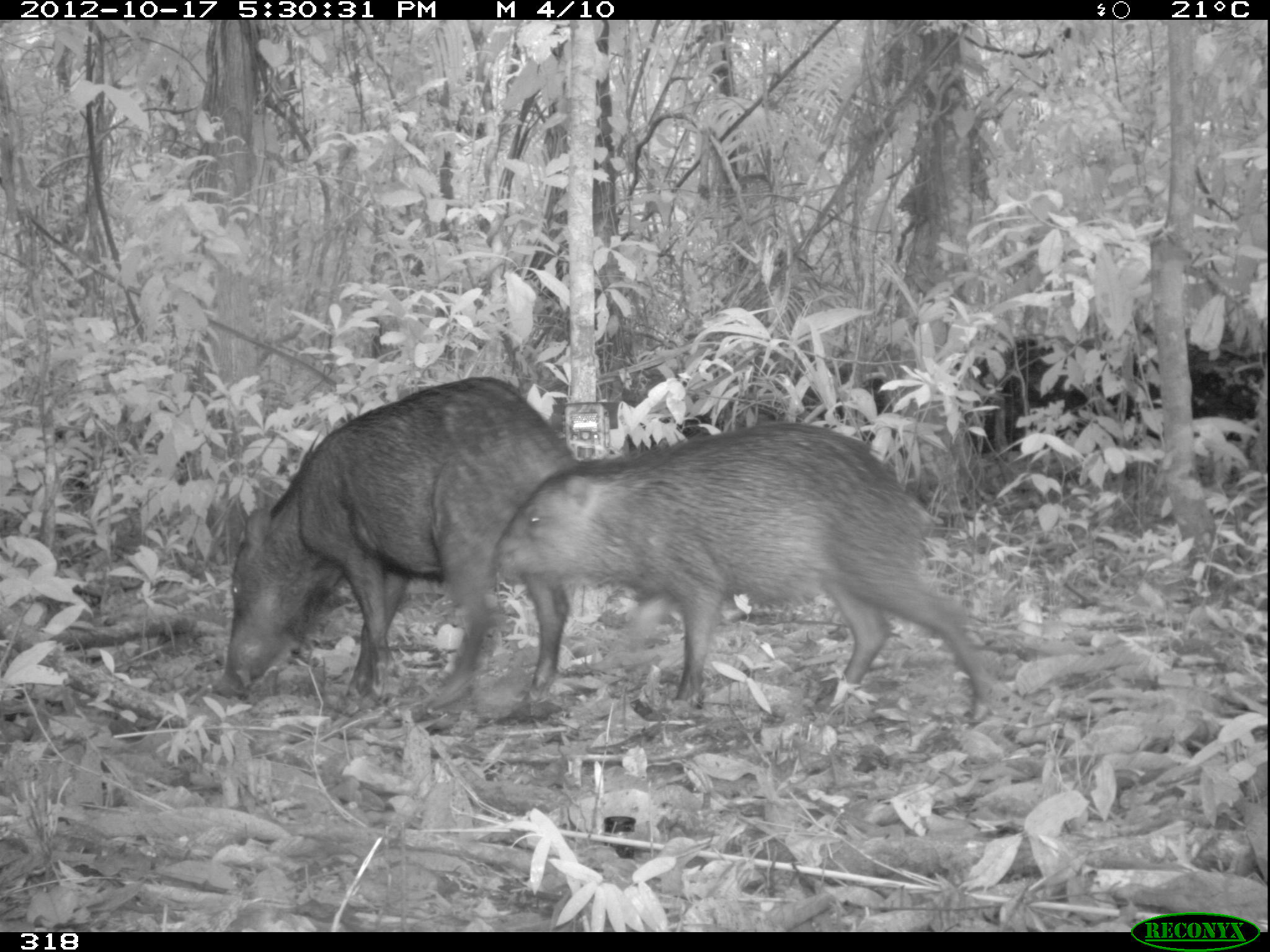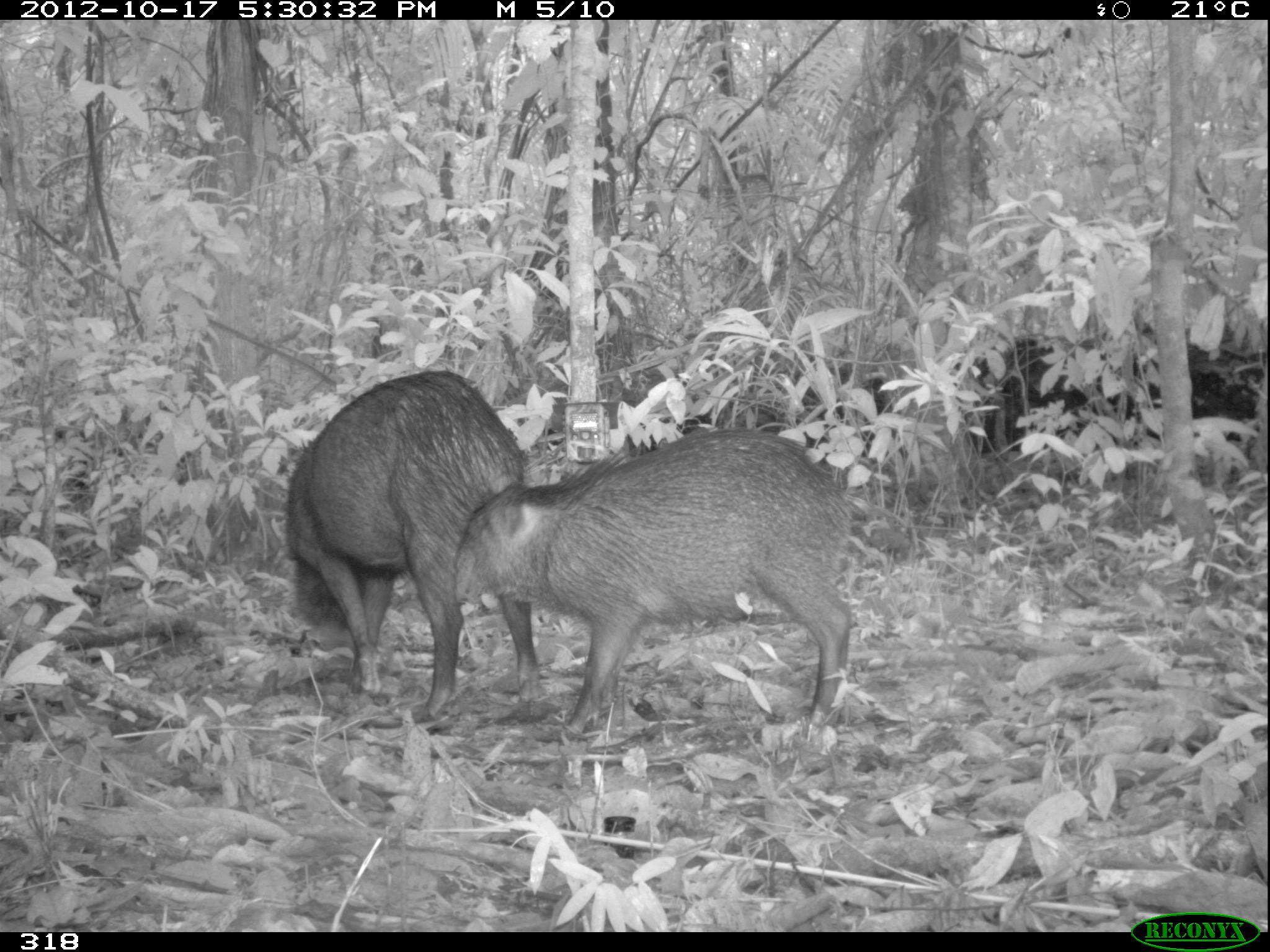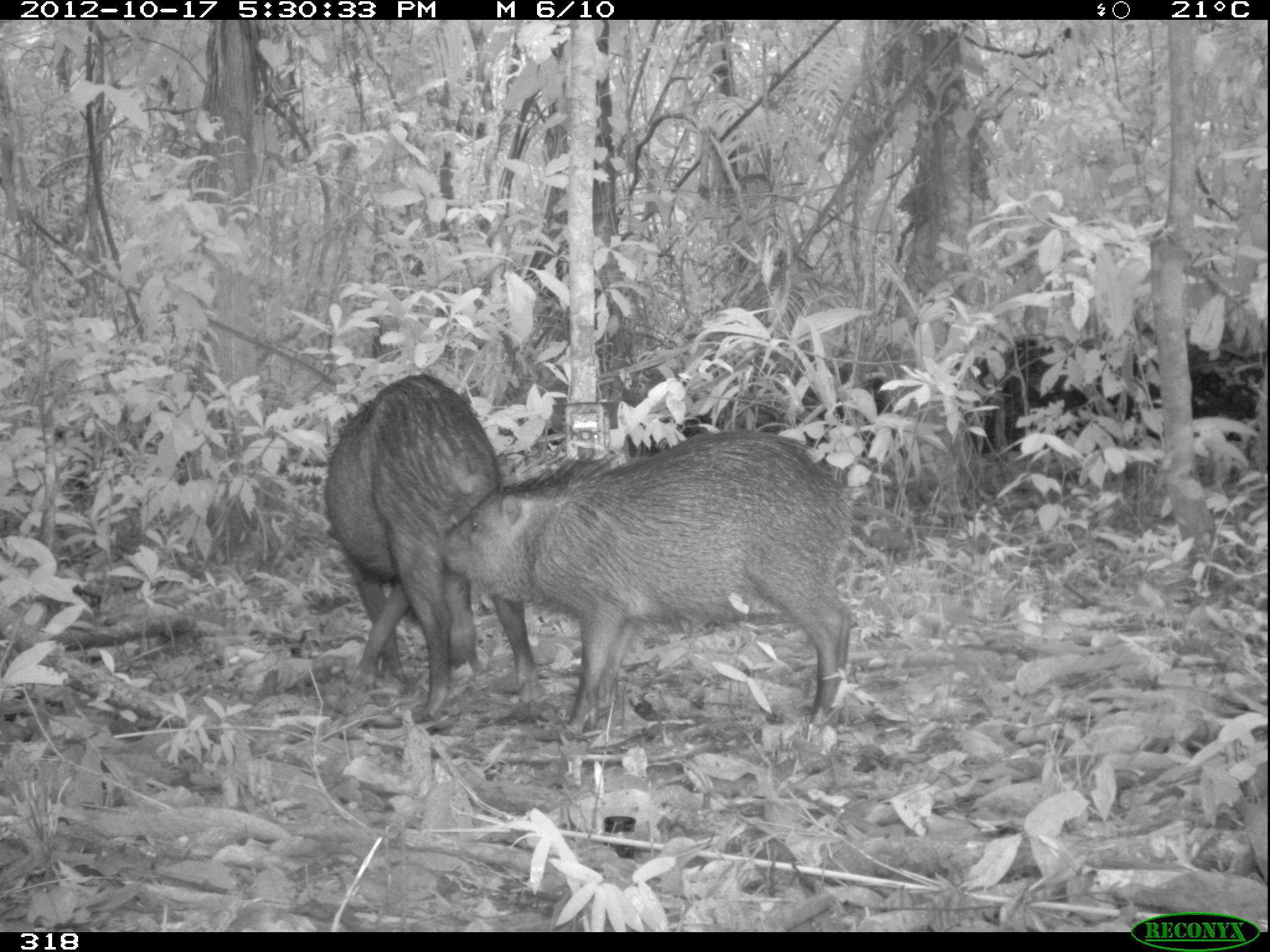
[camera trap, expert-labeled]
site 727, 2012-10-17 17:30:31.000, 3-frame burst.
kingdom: Animalia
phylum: Chordata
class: Mammalia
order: Artiodactyla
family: Tayassuidae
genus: Tayassu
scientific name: Tayassu pecari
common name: white-lipped peccary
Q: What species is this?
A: Tayassu pecari (white-lipped peccary).